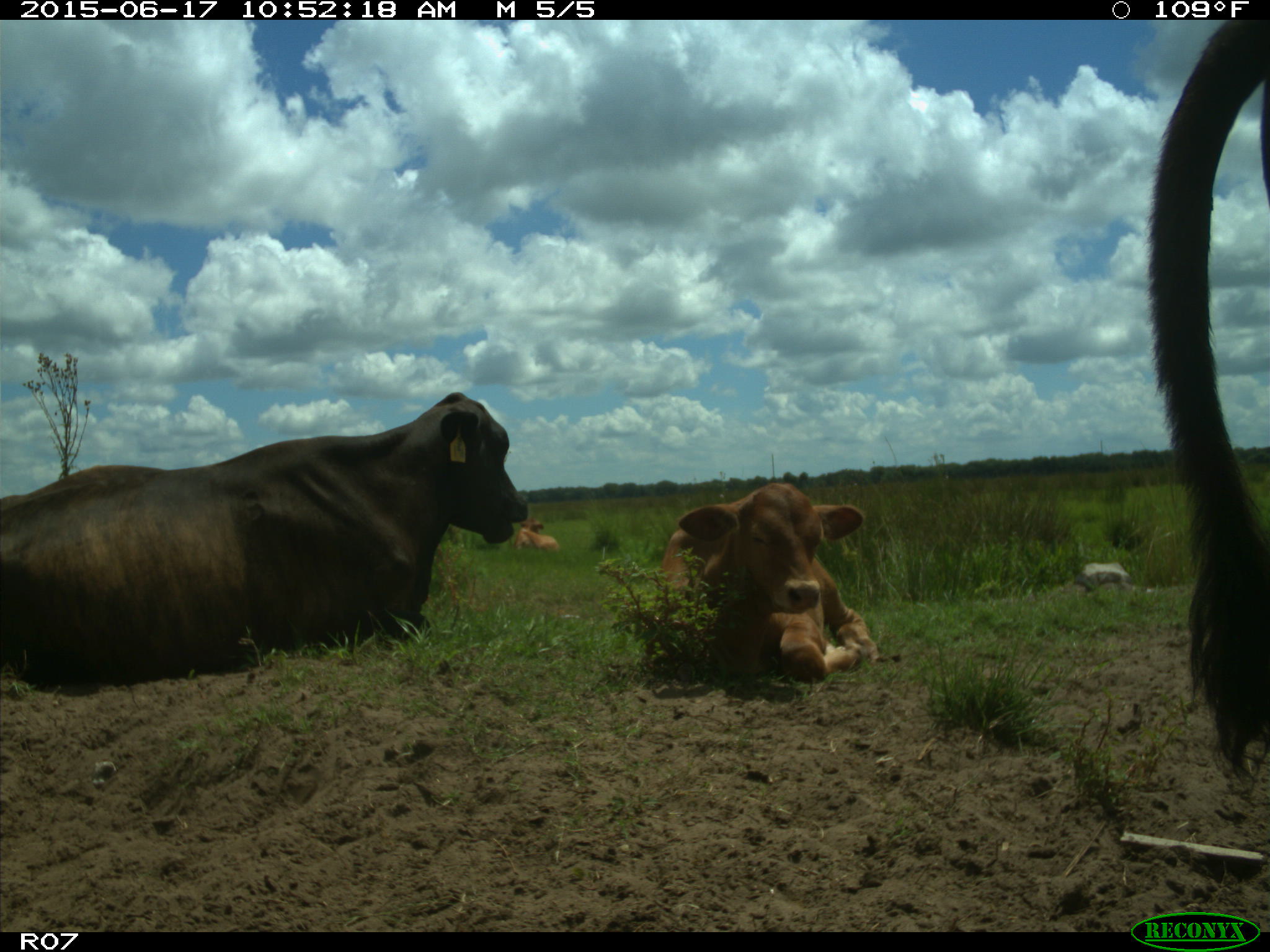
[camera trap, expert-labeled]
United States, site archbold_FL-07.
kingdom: Animalia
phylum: Chordata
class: Mammalia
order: Artiodactyla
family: Bovidae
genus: Bos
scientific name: Bos taurus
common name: domestic cow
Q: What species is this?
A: Bos taurus (domestic cow).